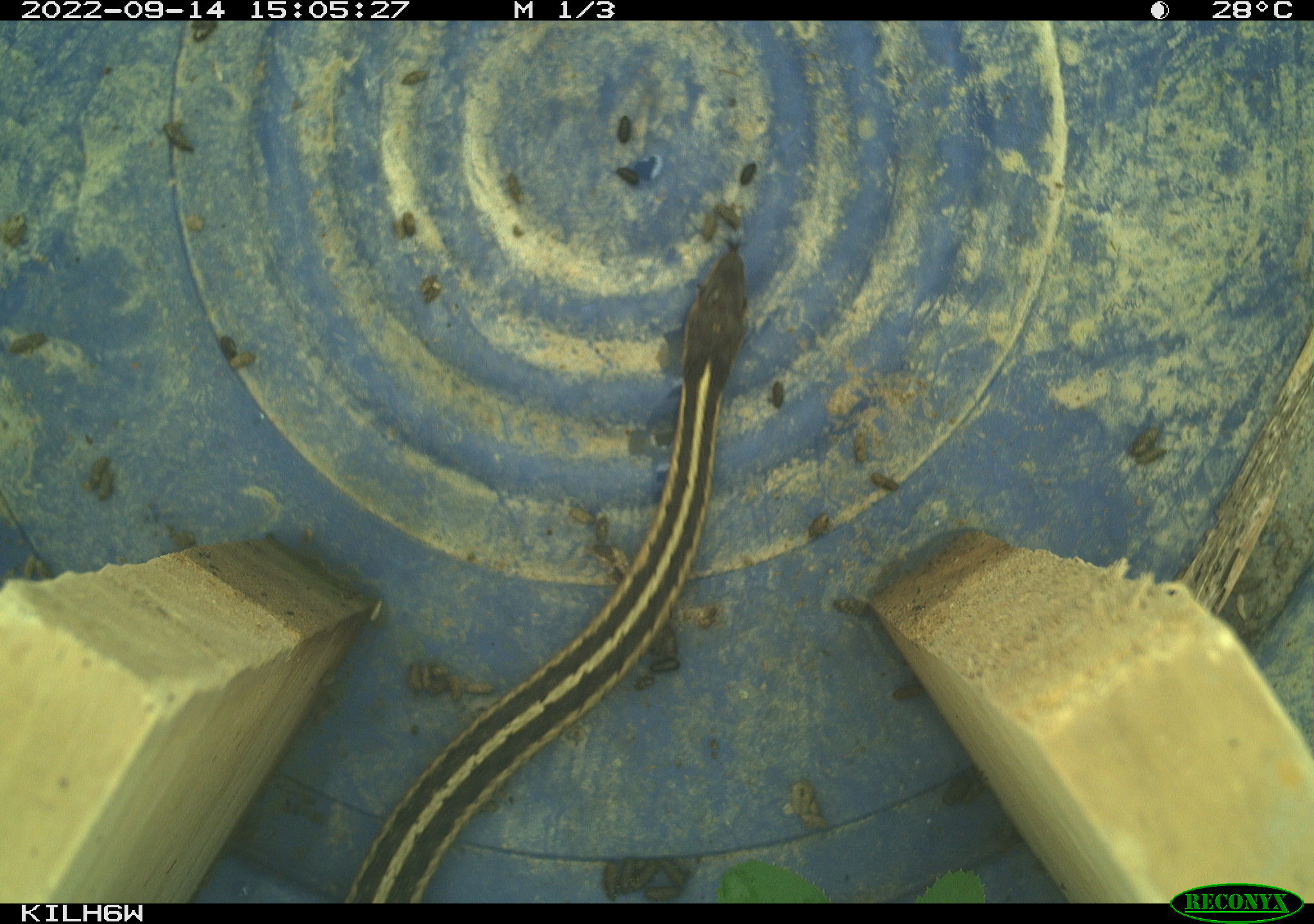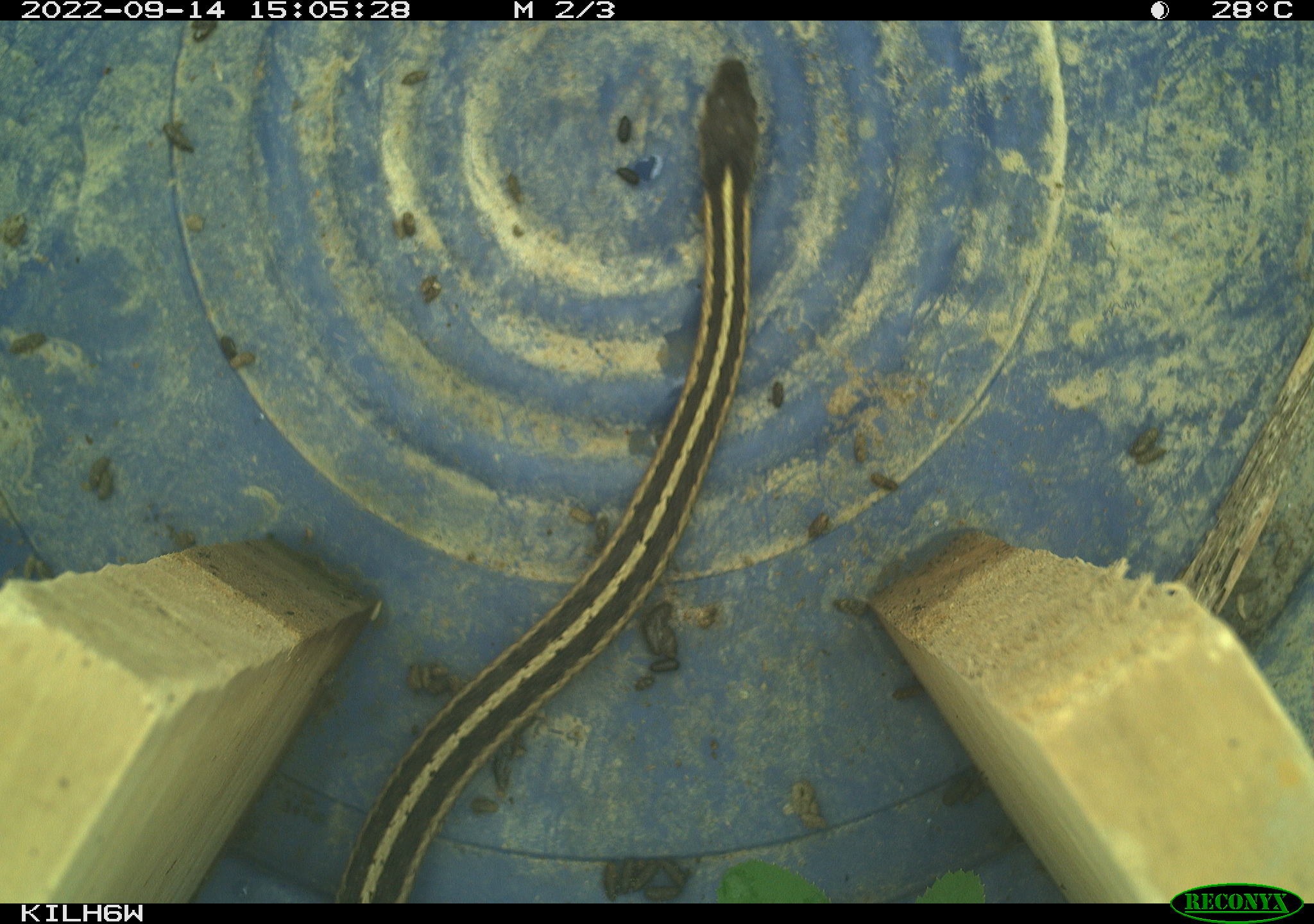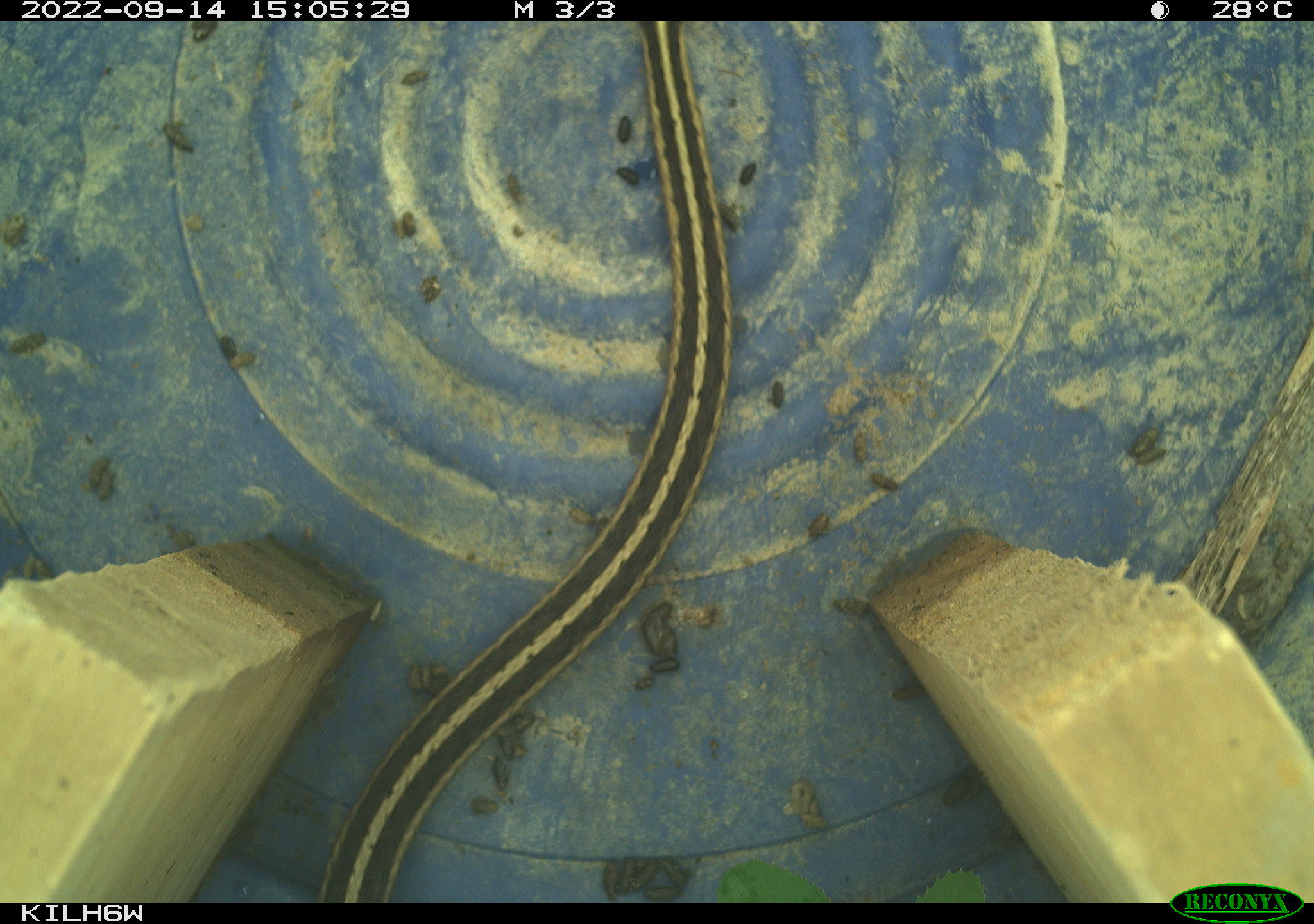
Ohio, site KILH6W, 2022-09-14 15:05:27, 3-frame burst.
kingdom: Animalia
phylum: Chordata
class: Reptilia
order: Squamata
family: Colubridae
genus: Thamnophis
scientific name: Thamnophis sirtalis sirtalis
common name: eastern gartersnake